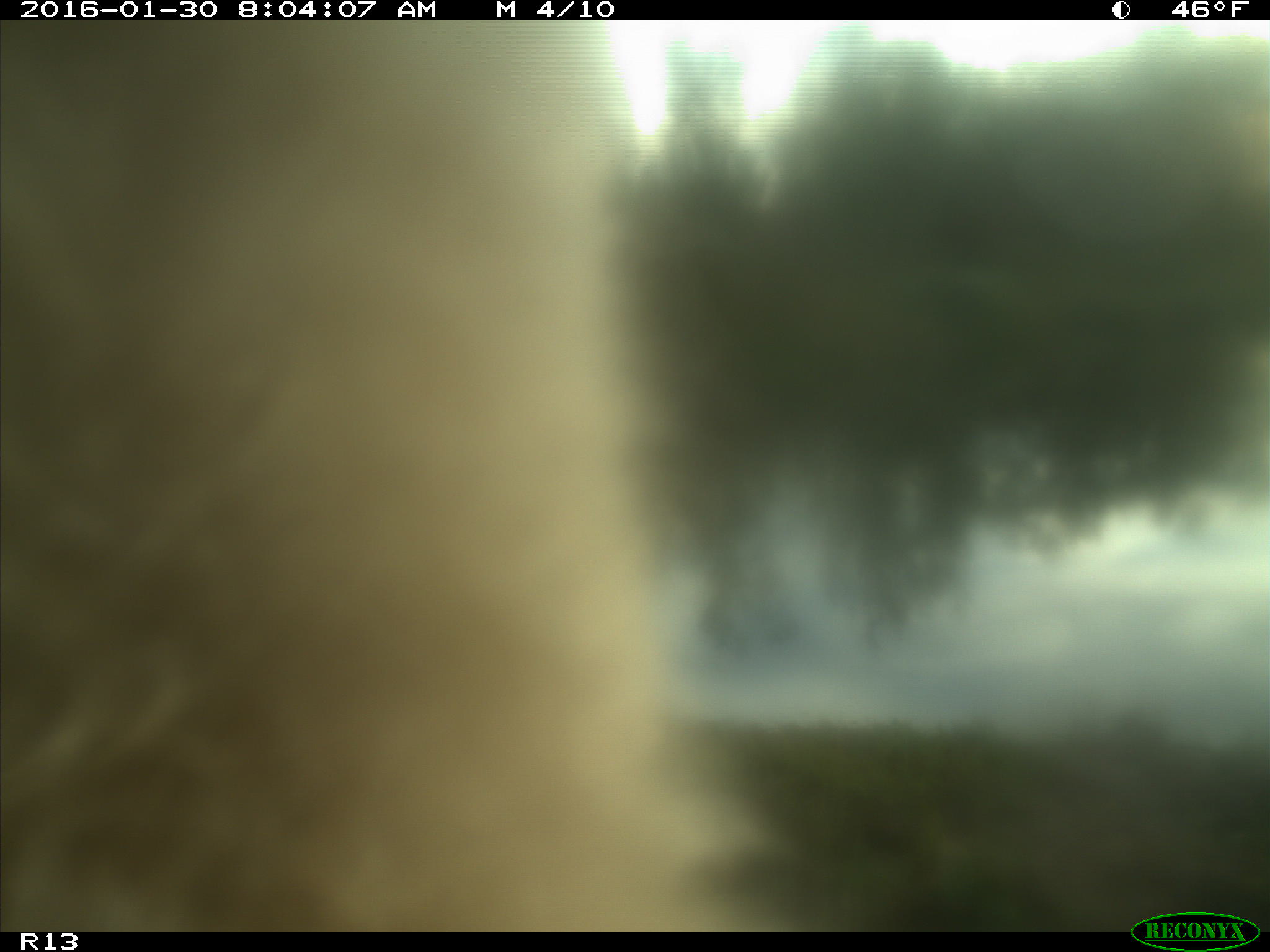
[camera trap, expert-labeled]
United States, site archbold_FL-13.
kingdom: Animalia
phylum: Chordata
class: Mammalia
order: Artiodactyla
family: Bovidae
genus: Bos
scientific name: Bos taurus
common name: domestic cow